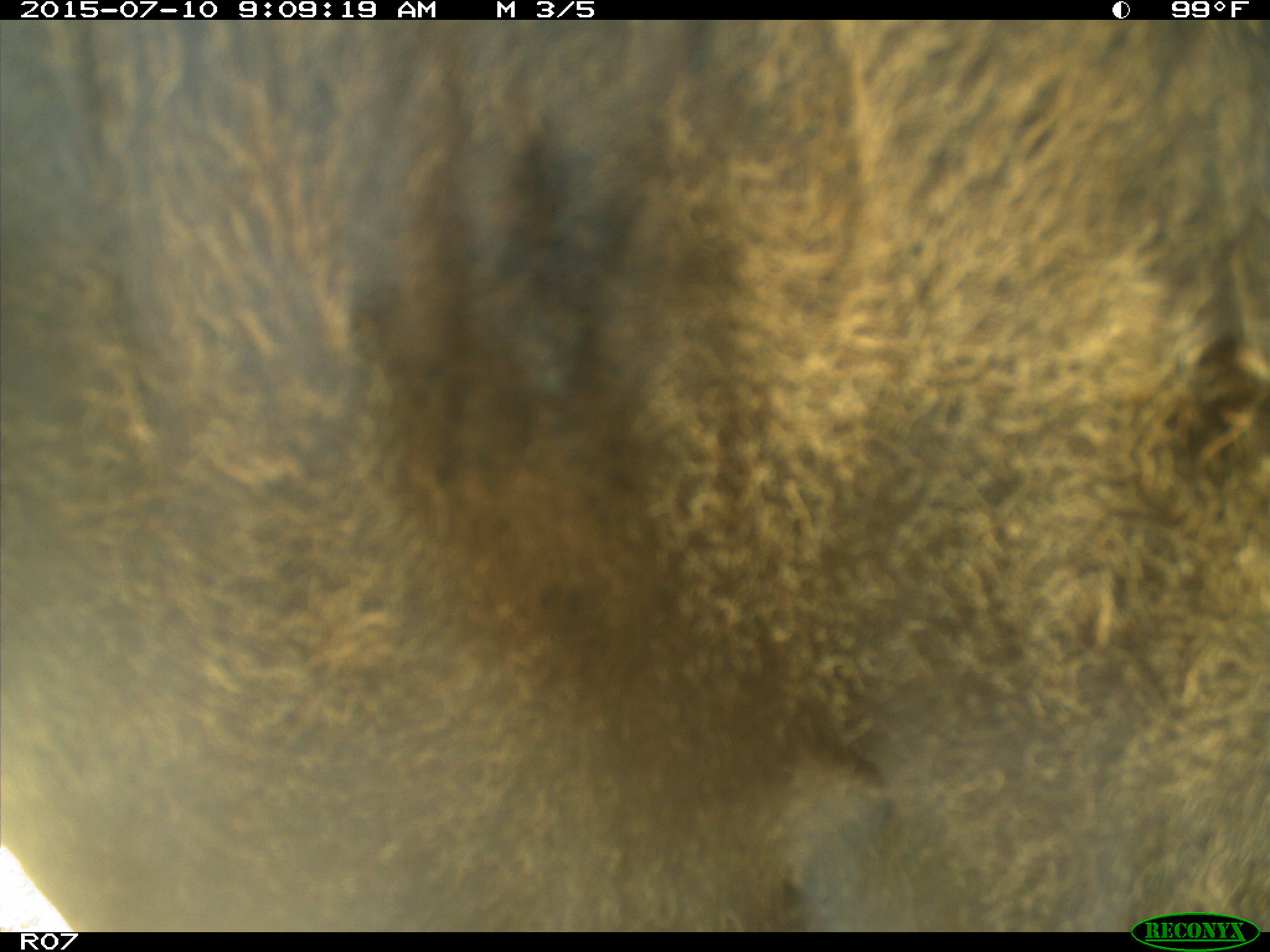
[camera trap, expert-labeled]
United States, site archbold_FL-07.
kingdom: Animalia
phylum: Chordata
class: Mammalia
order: Artiodactyla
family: Bovidae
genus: Bos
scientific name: Bos taurus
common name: domestic cow